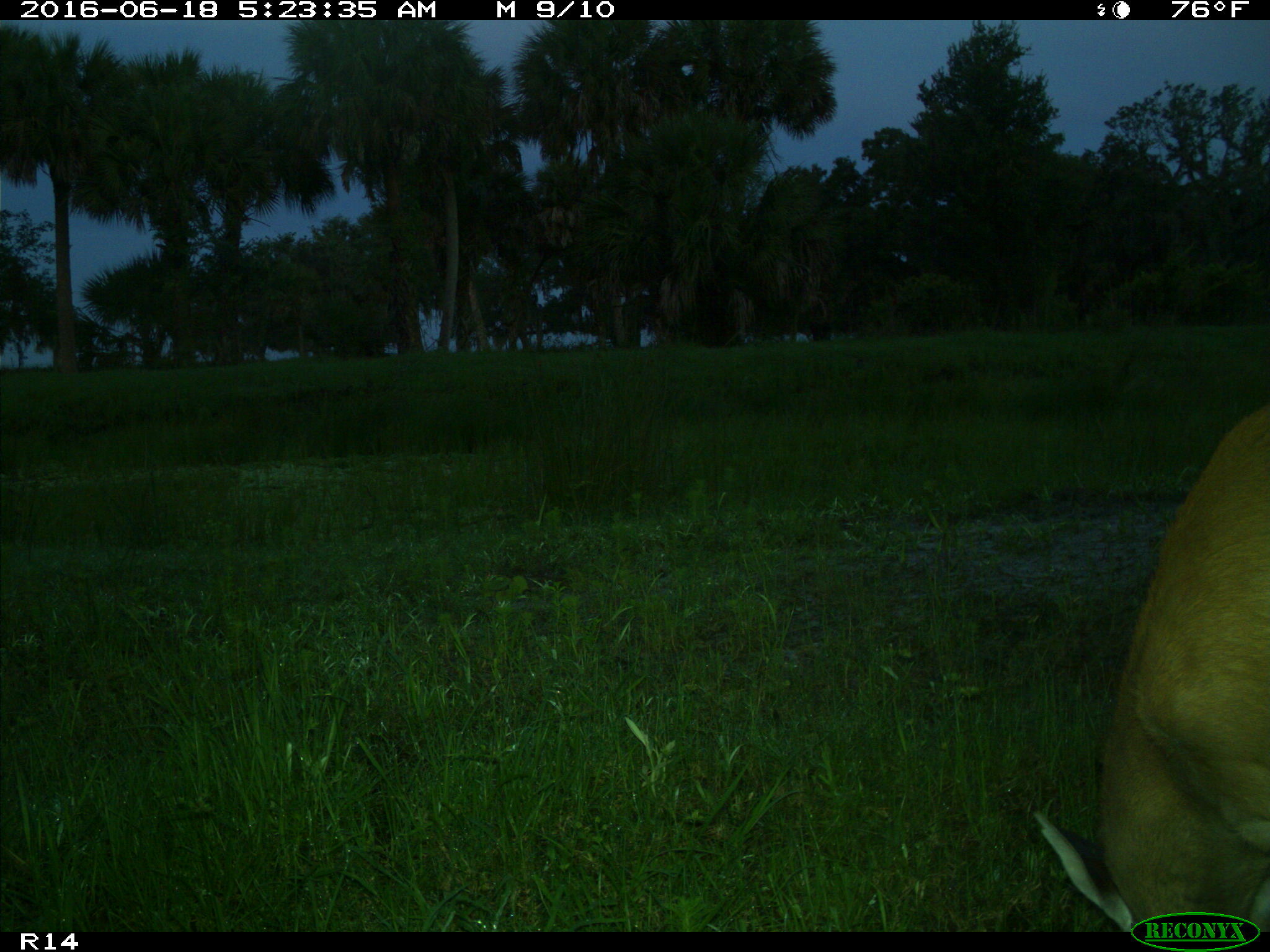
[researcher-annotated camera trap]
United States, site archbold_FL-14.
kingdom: Animalia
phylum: Chordata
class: Mammalia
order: Artiodactyla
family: Cervidae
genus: Odocoileus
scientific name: Odocoileus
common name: deer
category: unidentified deer